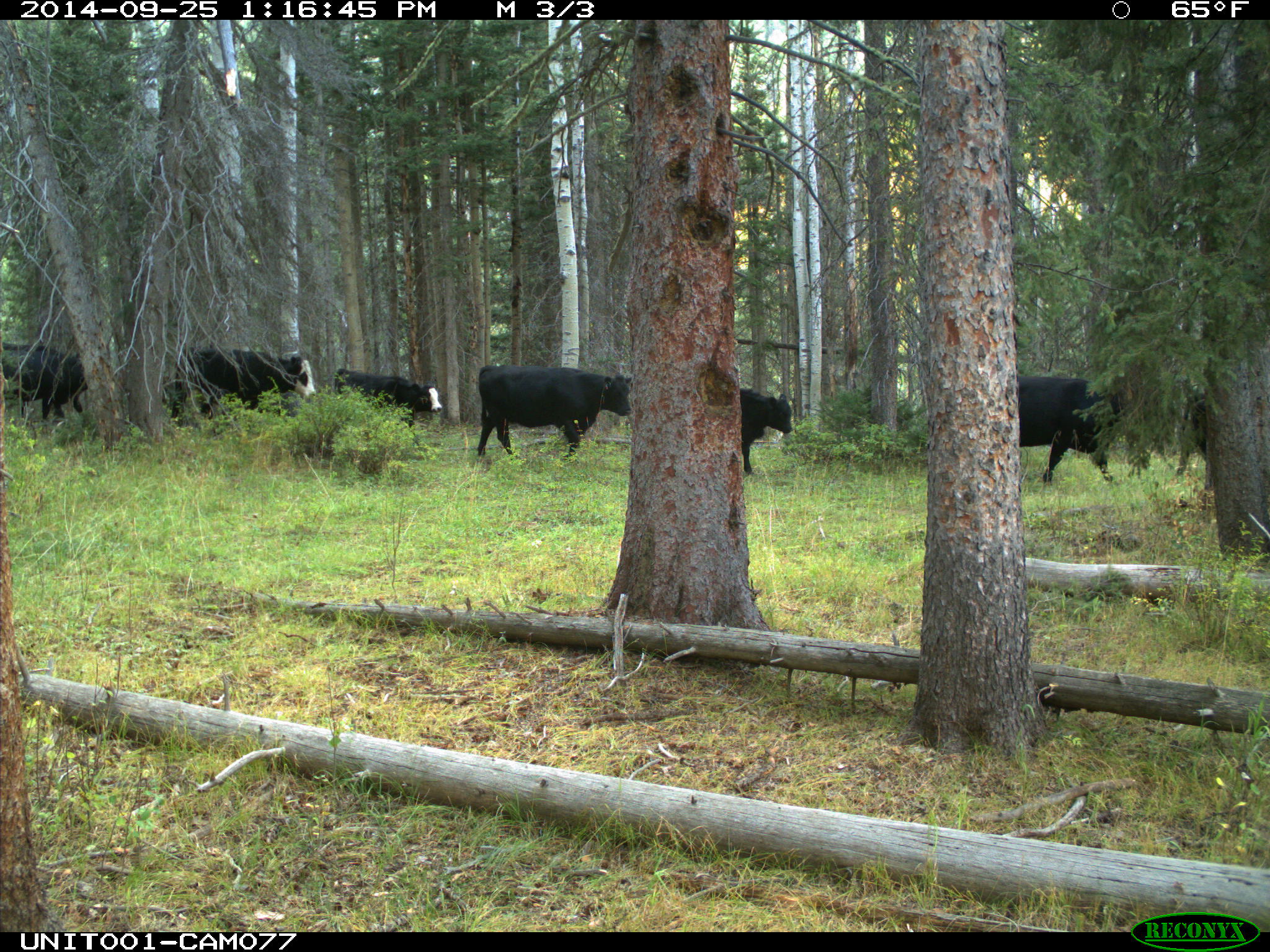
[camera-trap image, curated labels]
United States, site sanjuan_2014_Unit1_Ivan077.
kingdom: Animalia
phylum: Chordata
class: Mammalia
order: Artiodactyla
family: Bovidae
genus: Bos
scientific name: Bos taurus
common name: domestic cow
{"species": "Bos taurus (domestic cow)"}